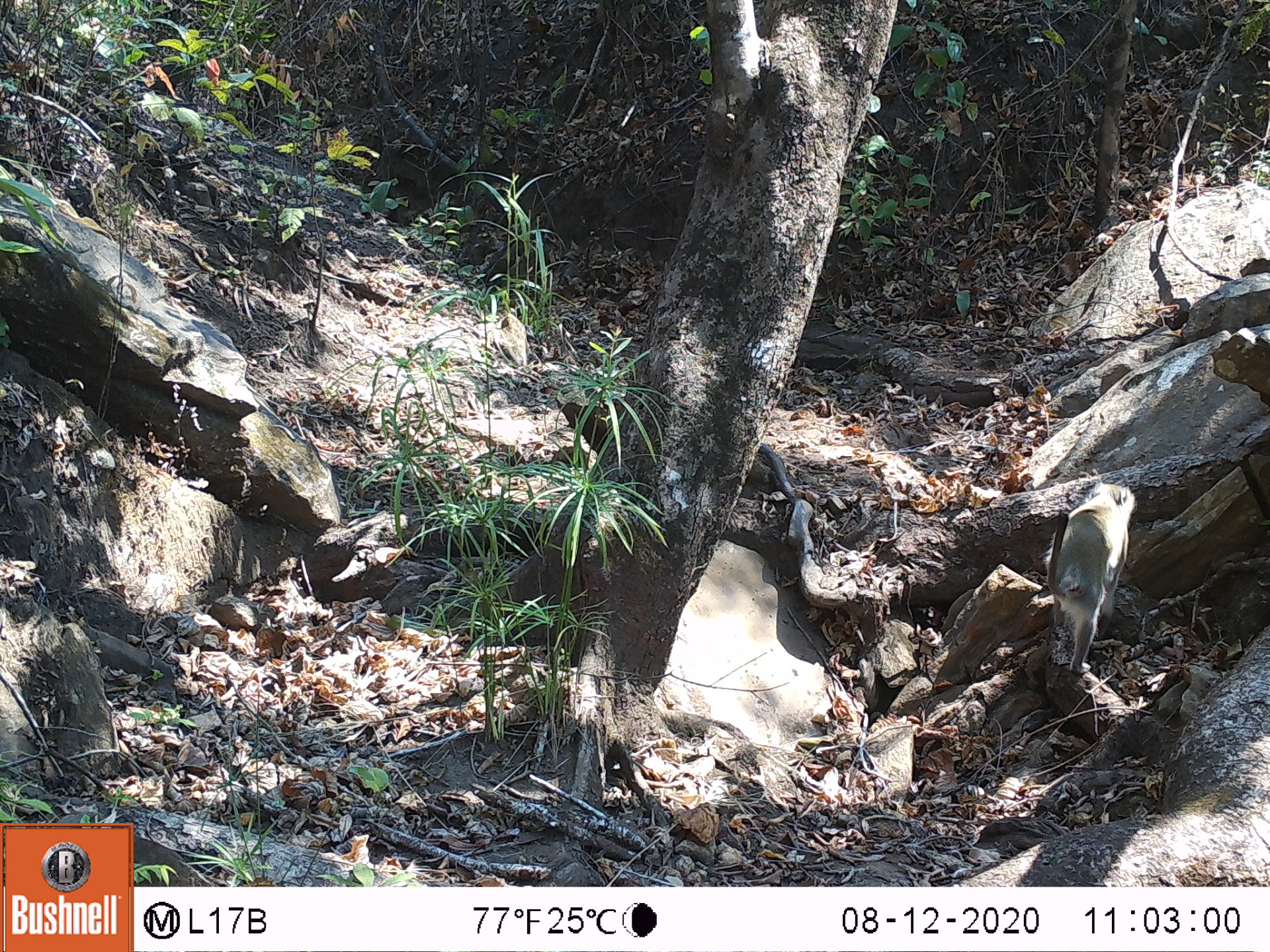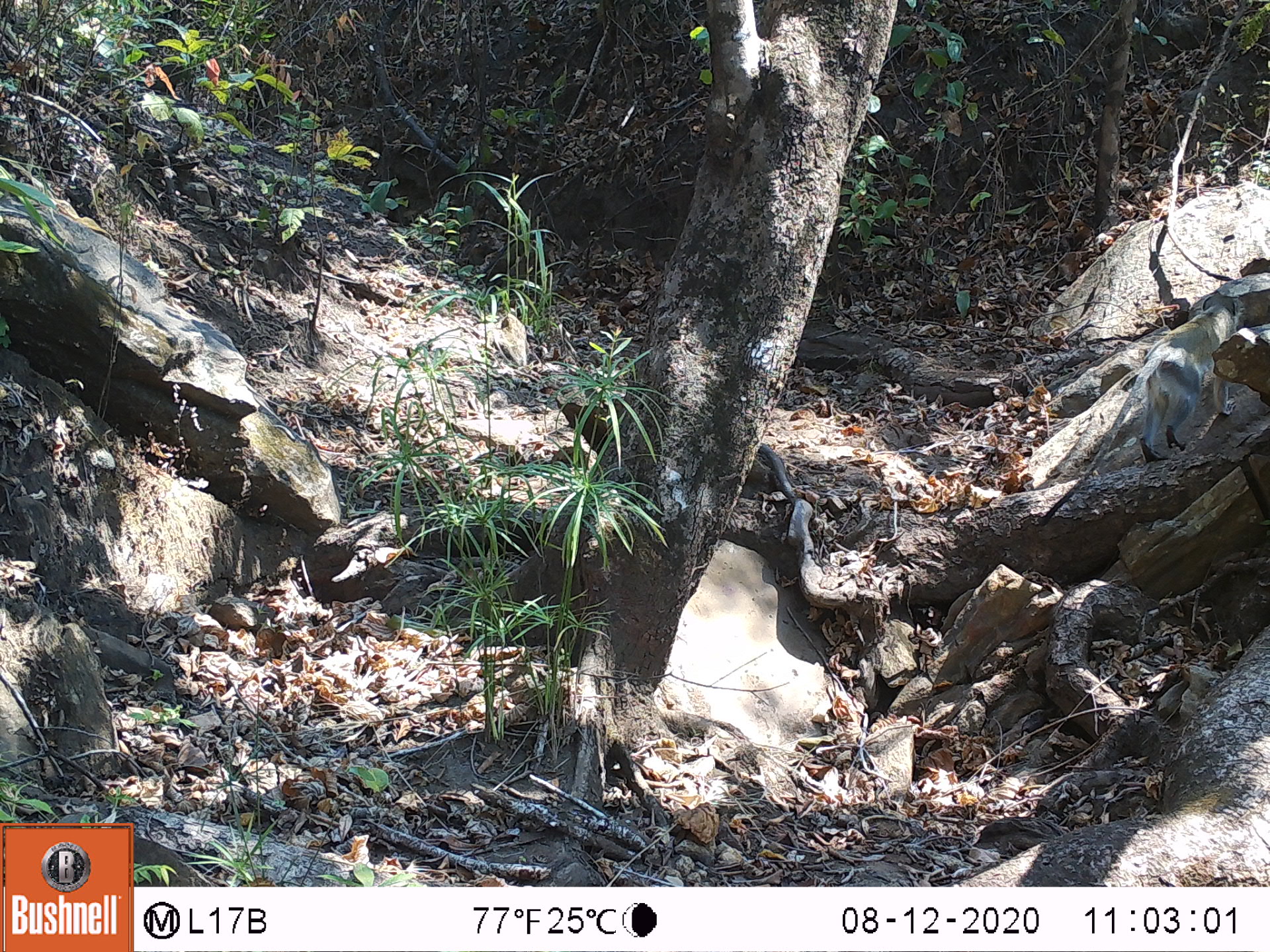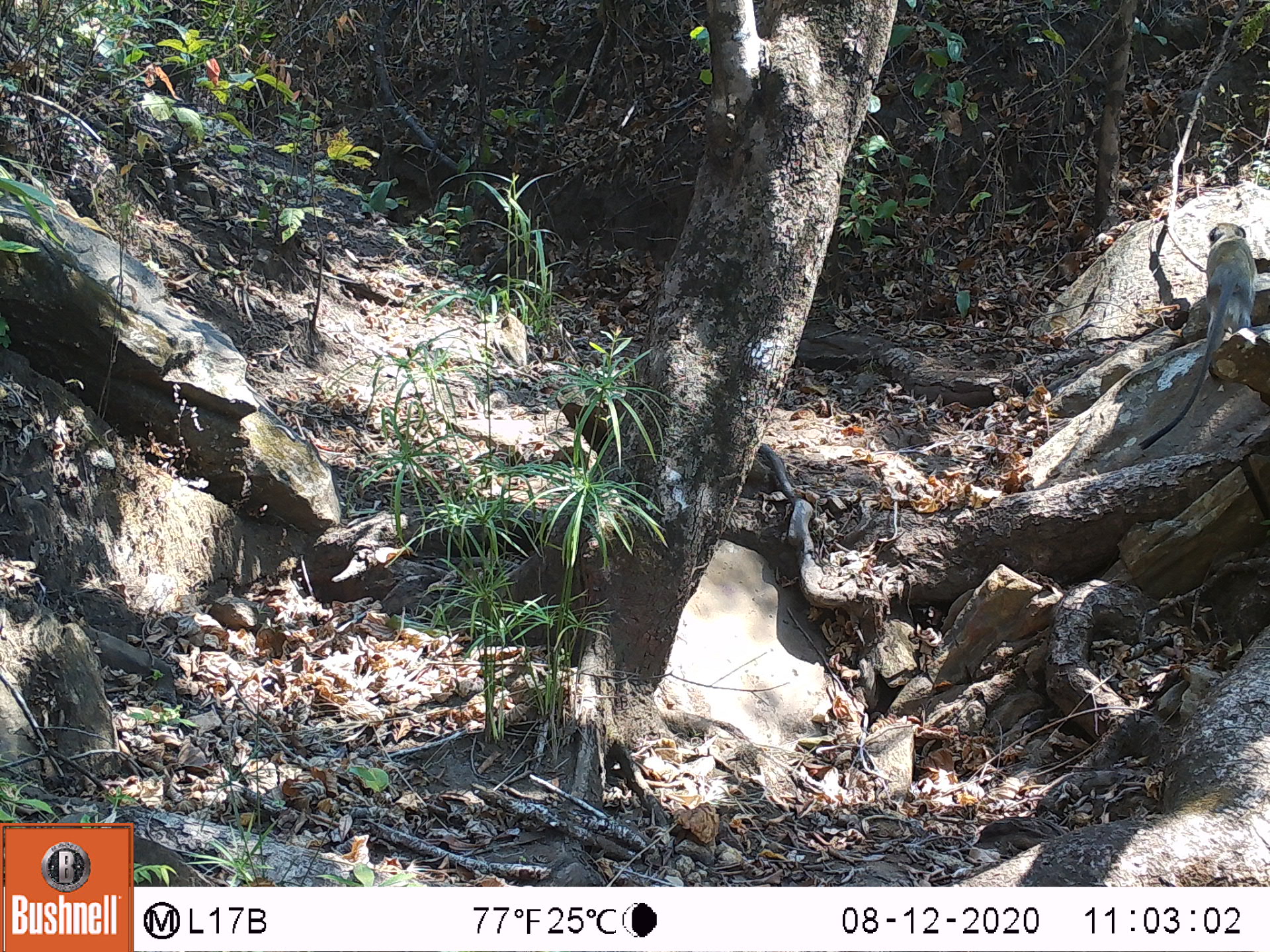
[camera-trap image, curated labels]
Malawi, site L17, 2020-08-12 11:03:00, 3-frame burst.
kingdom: Animalia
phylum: Chordata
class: Mammalia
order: Primates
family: Cercopithecidae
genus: Chlorocebus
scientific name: Chlorocebus pygerythrus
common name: vervet monkey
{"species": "vervet monkey (Chlorocebus pygerythrus)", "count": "1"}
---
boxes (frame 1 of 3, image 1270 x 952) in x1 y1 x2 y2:
vervet monkey: 1025 469 1142 671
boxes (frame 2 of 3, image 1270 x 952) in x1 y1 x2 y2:
vervet monkey: 1052 286 1239 518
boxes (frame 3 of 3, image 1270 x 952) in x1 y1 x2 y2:
vervet monkey: 1140 212 1258 444